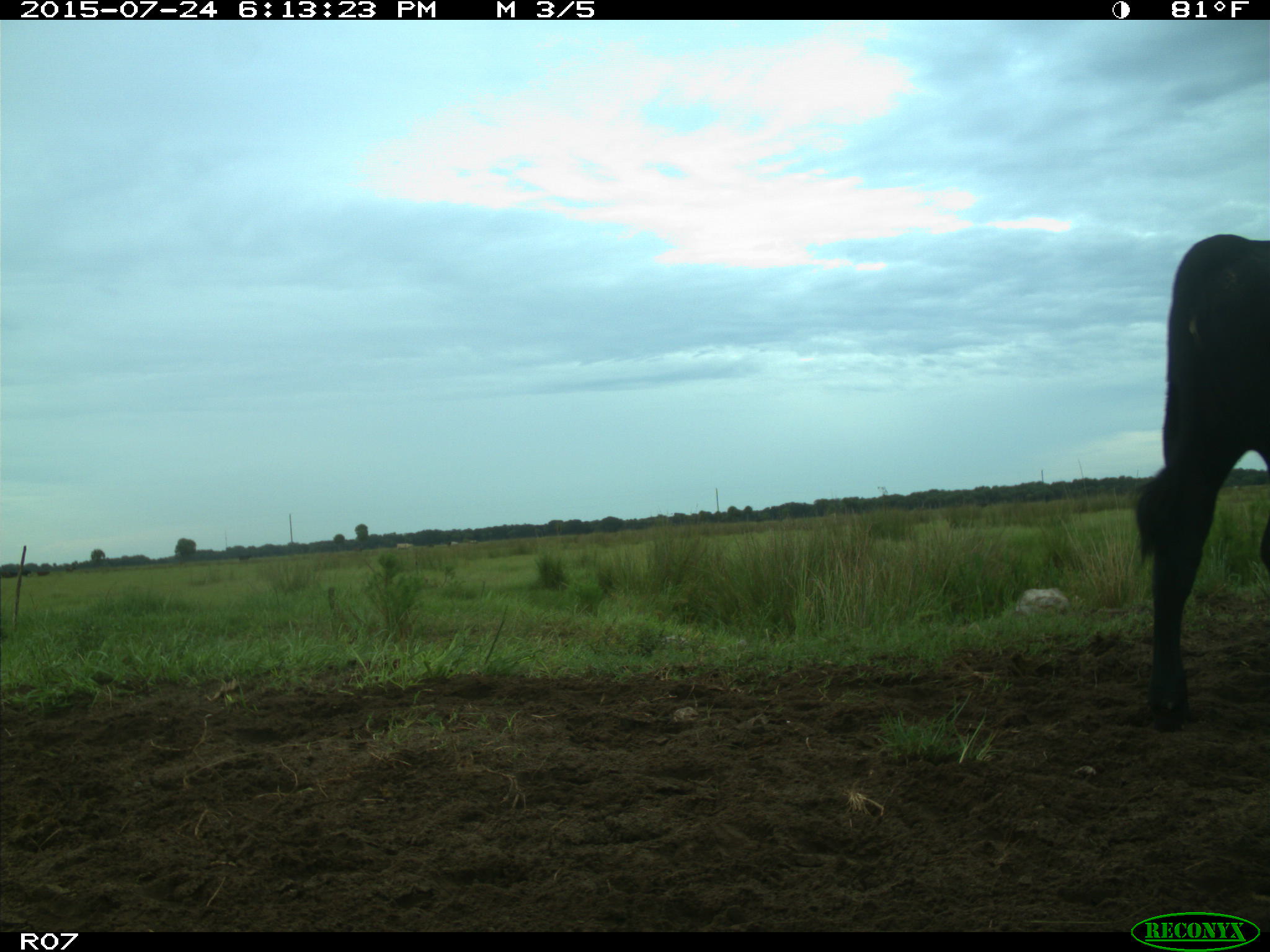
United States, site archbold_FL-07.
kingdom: Animalia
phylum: Chordata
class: Mammalia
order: Artiodactyla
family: Bovidae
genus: Bos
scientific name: Bos taurus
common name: domestic cow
Bos taurus (domestic cow).